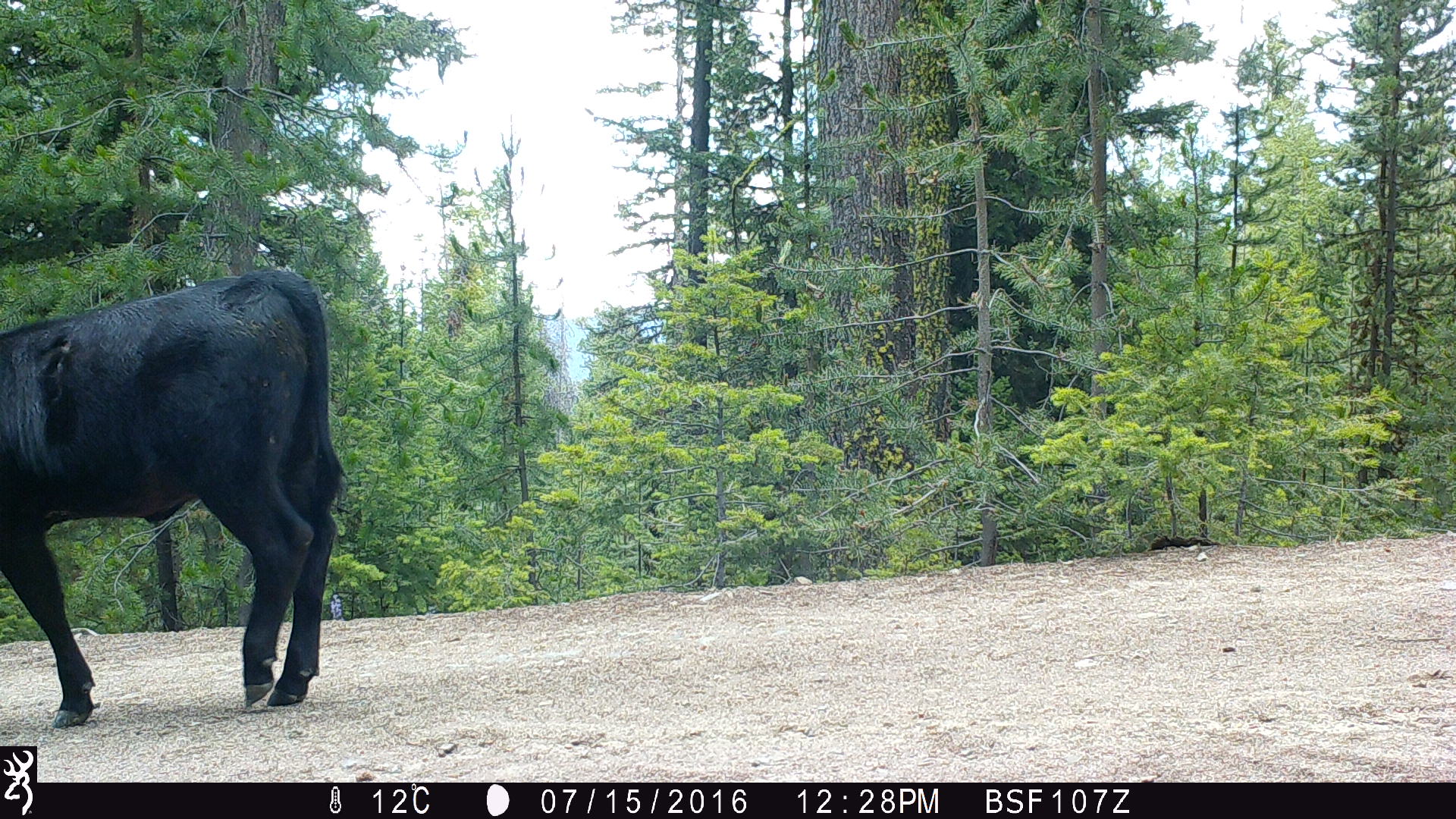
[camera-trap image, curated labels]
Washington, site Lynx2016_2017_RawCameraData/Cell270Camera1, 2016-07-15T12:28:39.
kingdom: Animalia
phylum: Chordata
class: Mammalia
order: Artiodactyla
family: Bovidae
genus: Bos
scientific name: Bos taurus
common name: domestic cattle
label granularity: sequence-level